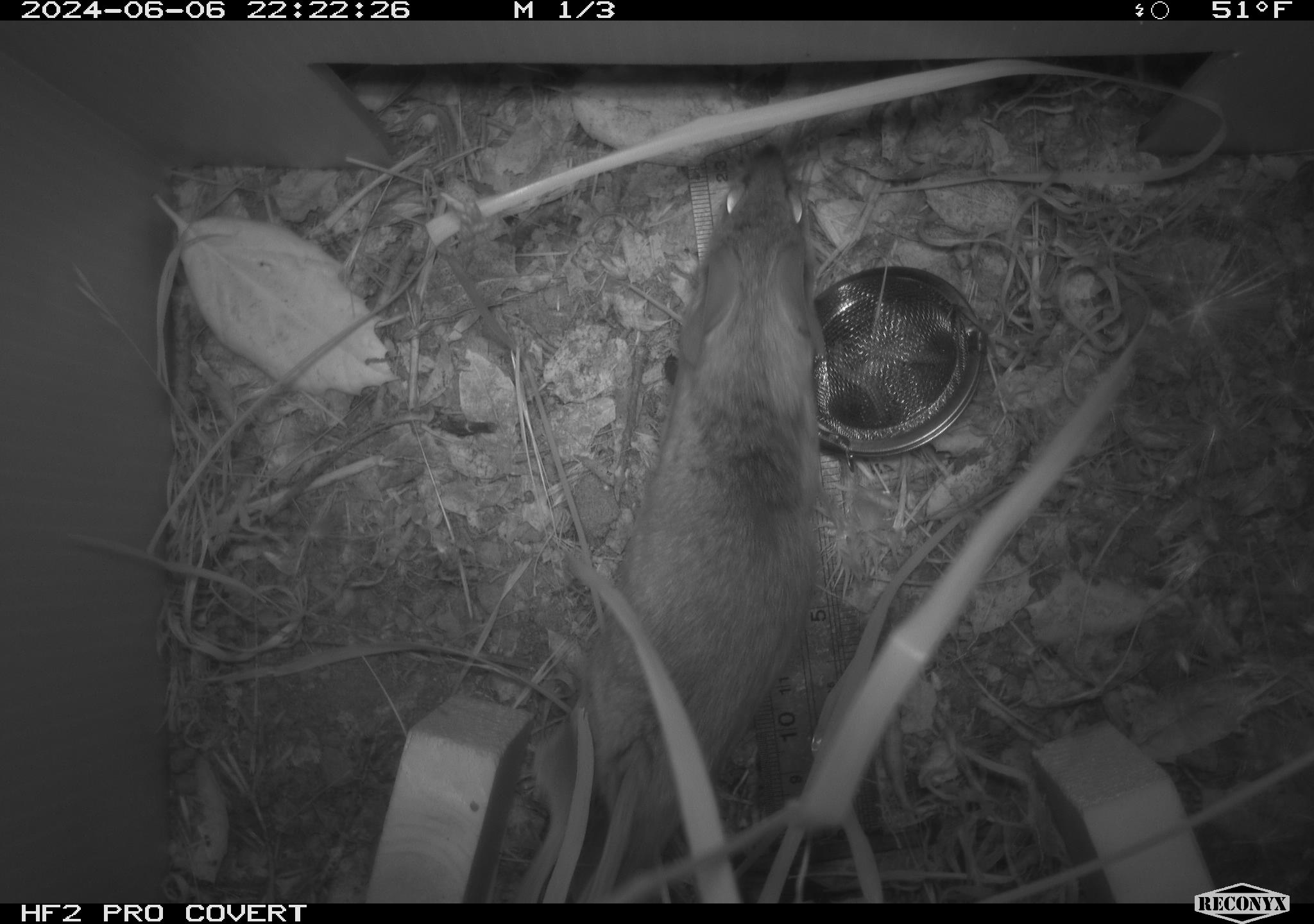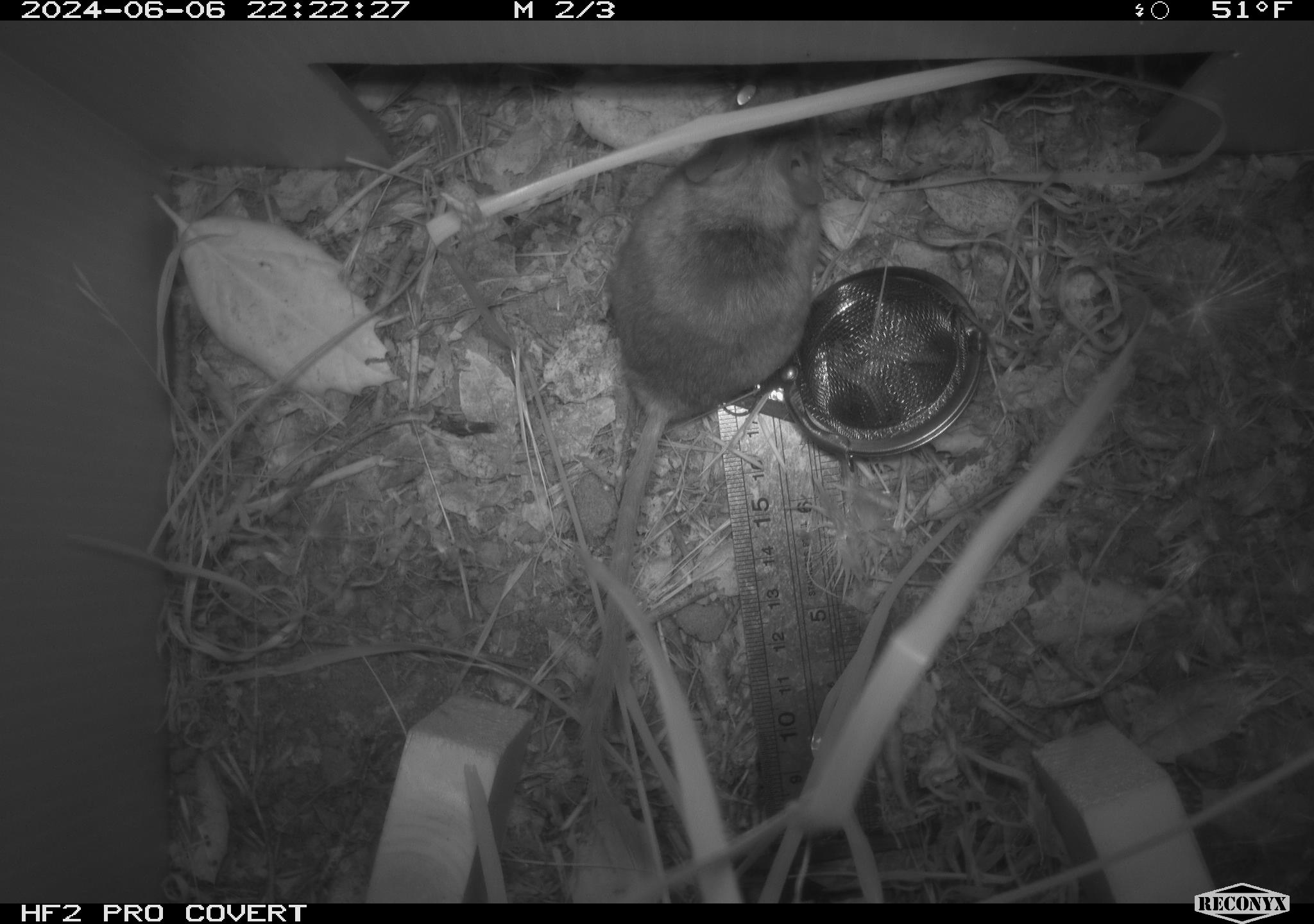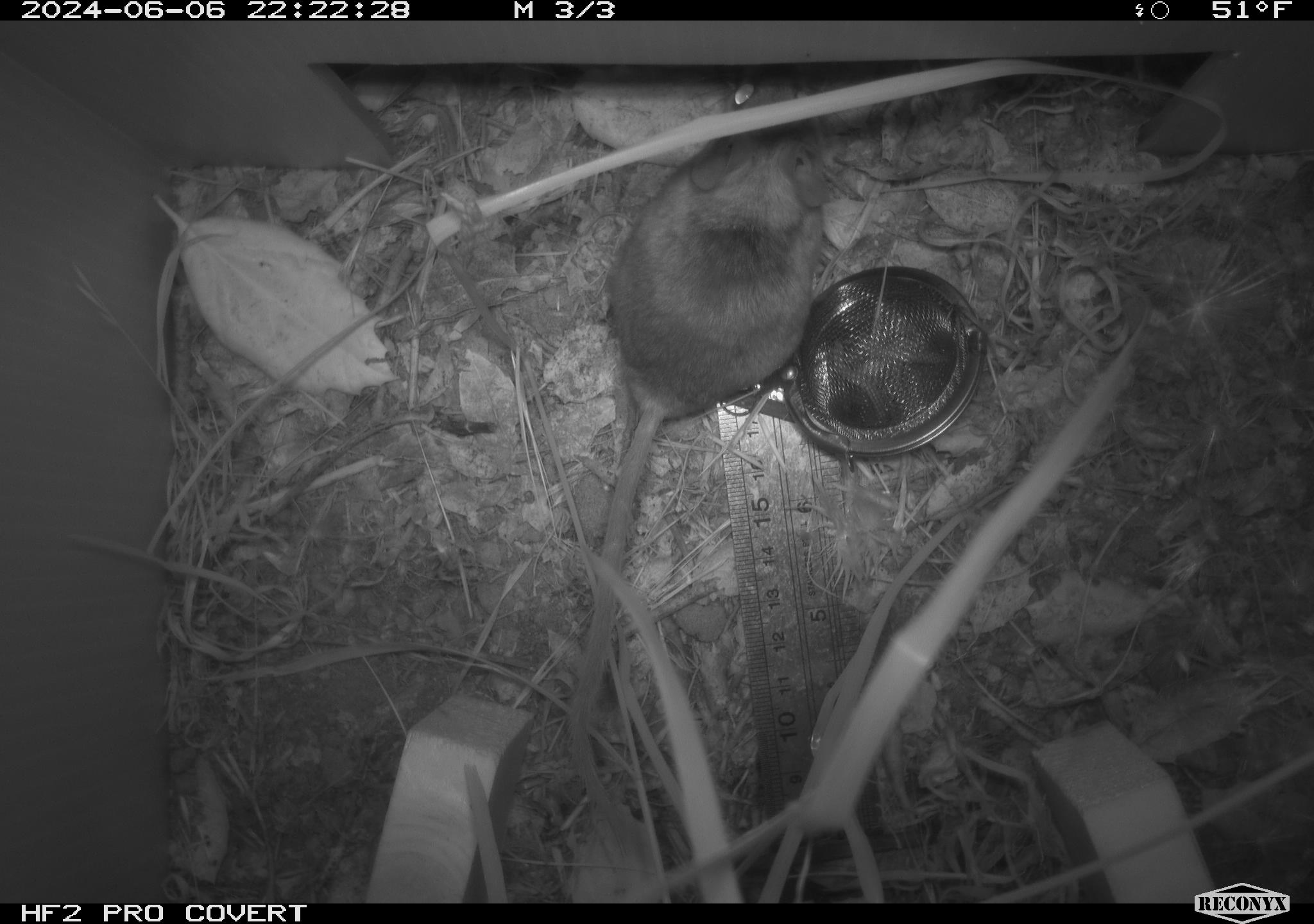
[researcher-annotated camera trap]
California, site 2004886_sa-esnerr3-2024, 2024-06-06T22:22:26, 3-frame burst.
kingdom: Animalia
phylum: Chordata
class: Mammalia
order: Rodentia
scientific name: Rodentia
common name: rodent